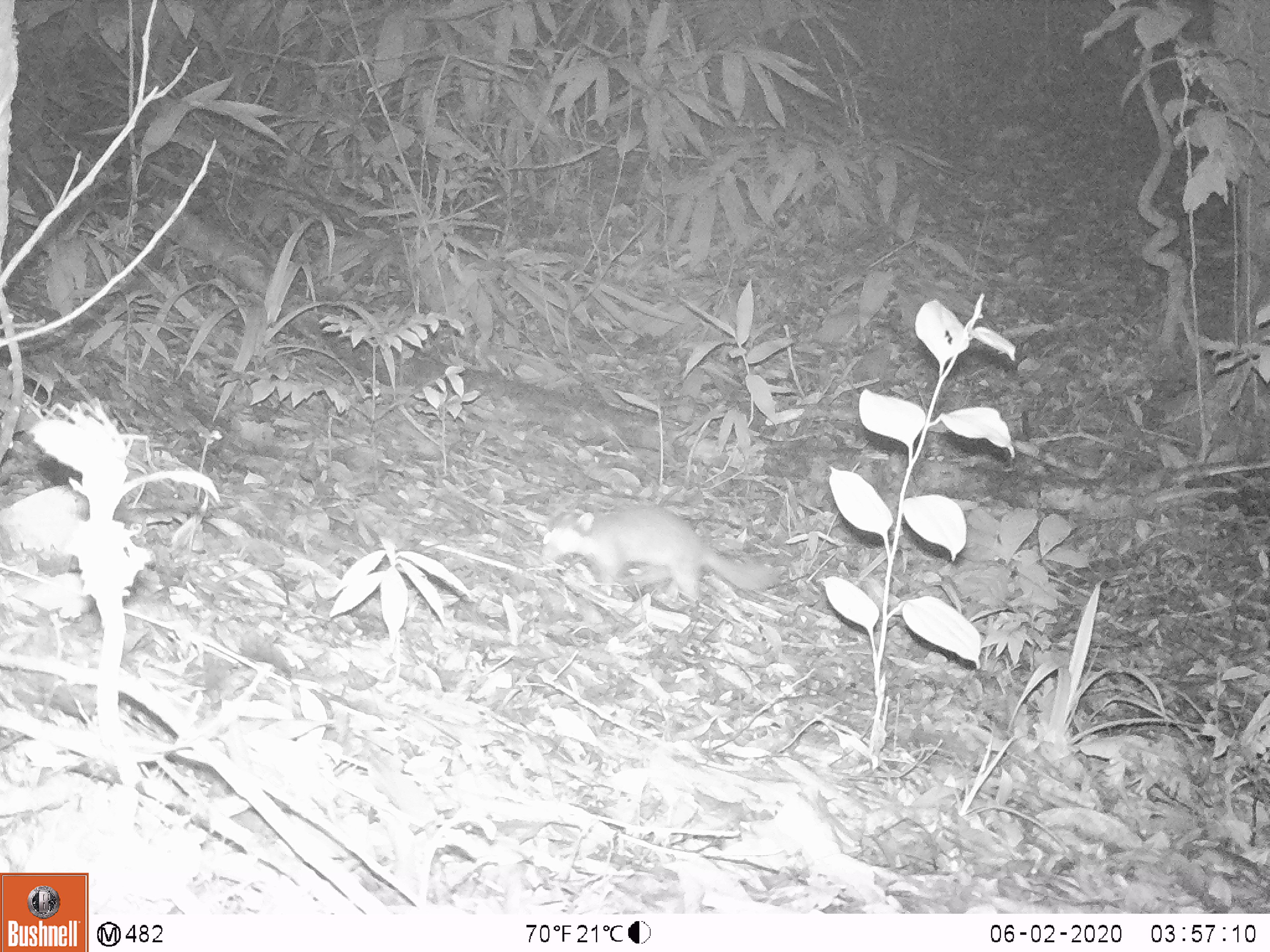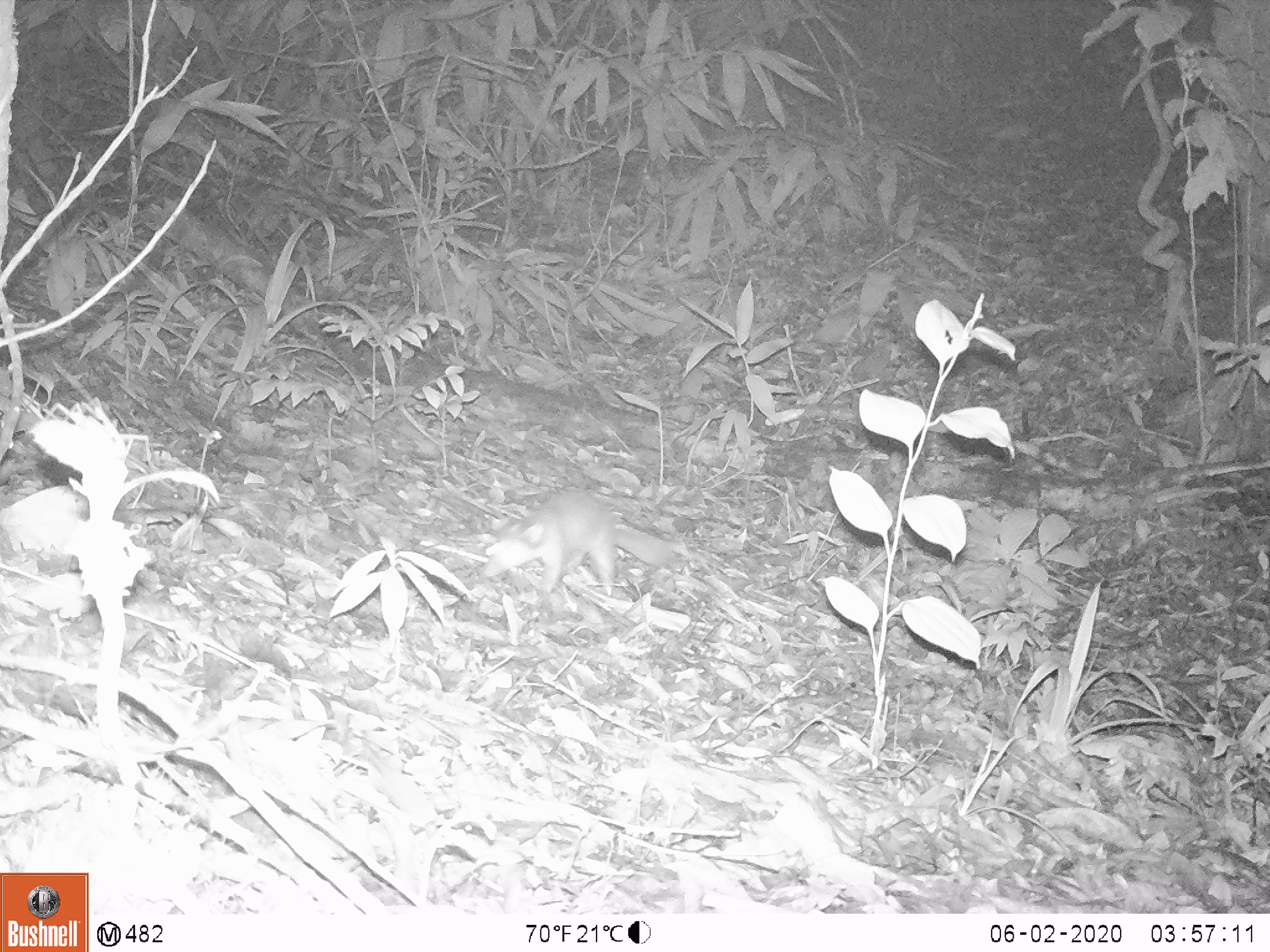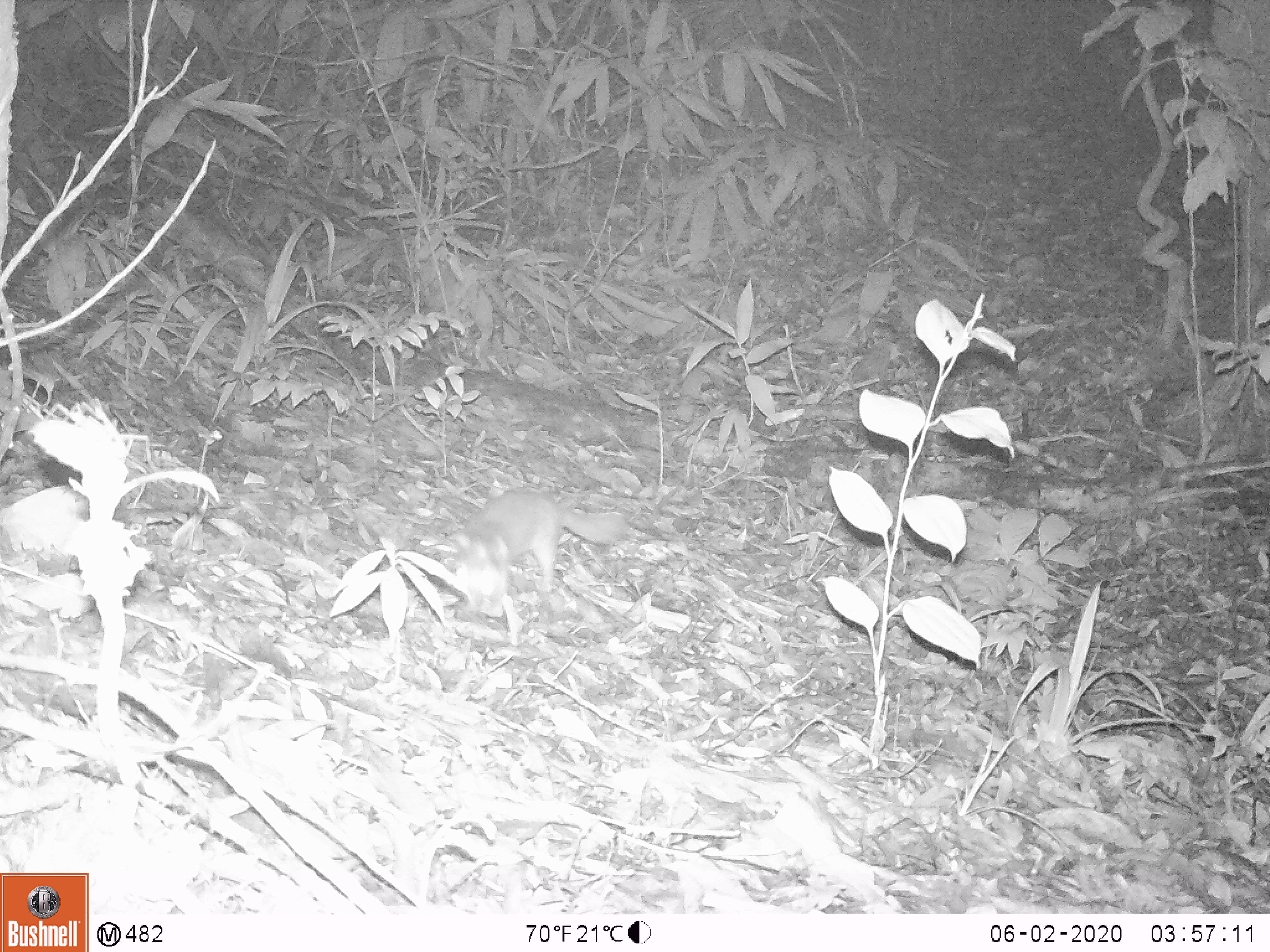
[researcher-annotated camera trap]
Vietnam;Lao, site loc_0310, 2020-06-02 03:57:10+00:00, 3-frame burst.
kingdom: Animalia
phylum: Chordata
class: Mammalia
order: Carnivora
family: Mustelidae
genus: Melogale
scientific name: Melogale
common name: ferret badger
Ferret badger (Melogale). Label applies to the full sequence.